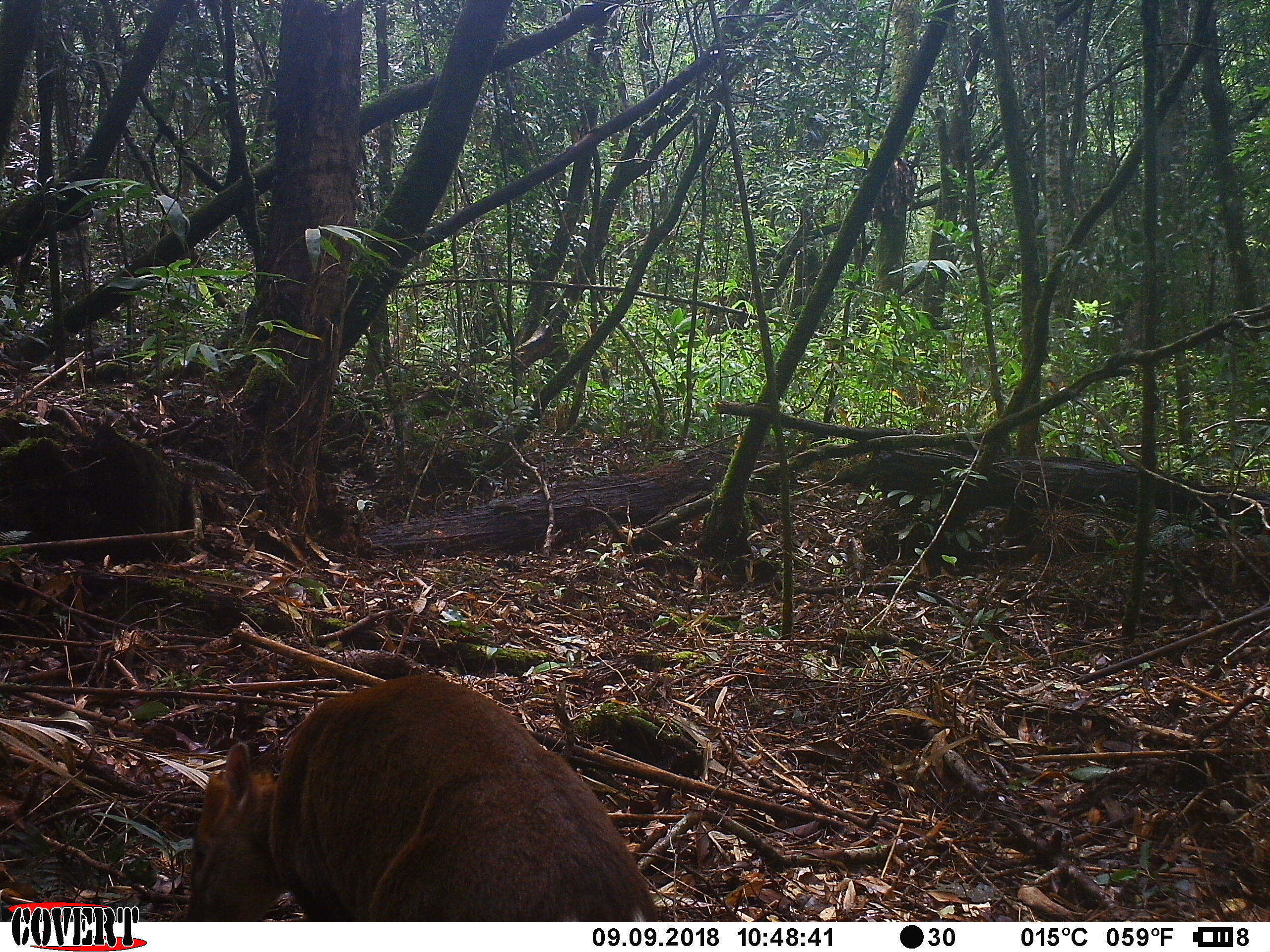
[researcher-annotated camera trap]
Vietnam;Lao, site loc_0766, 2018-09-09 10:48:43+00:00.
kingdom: Animalia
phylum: Chordata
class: Mammalia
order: Artiodactyla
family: Cervidae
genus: Muntiacus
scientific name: Muntiacus rooseveltorum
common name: roosevelt's muntjac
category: roosevelts muntjac group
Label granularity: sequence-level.